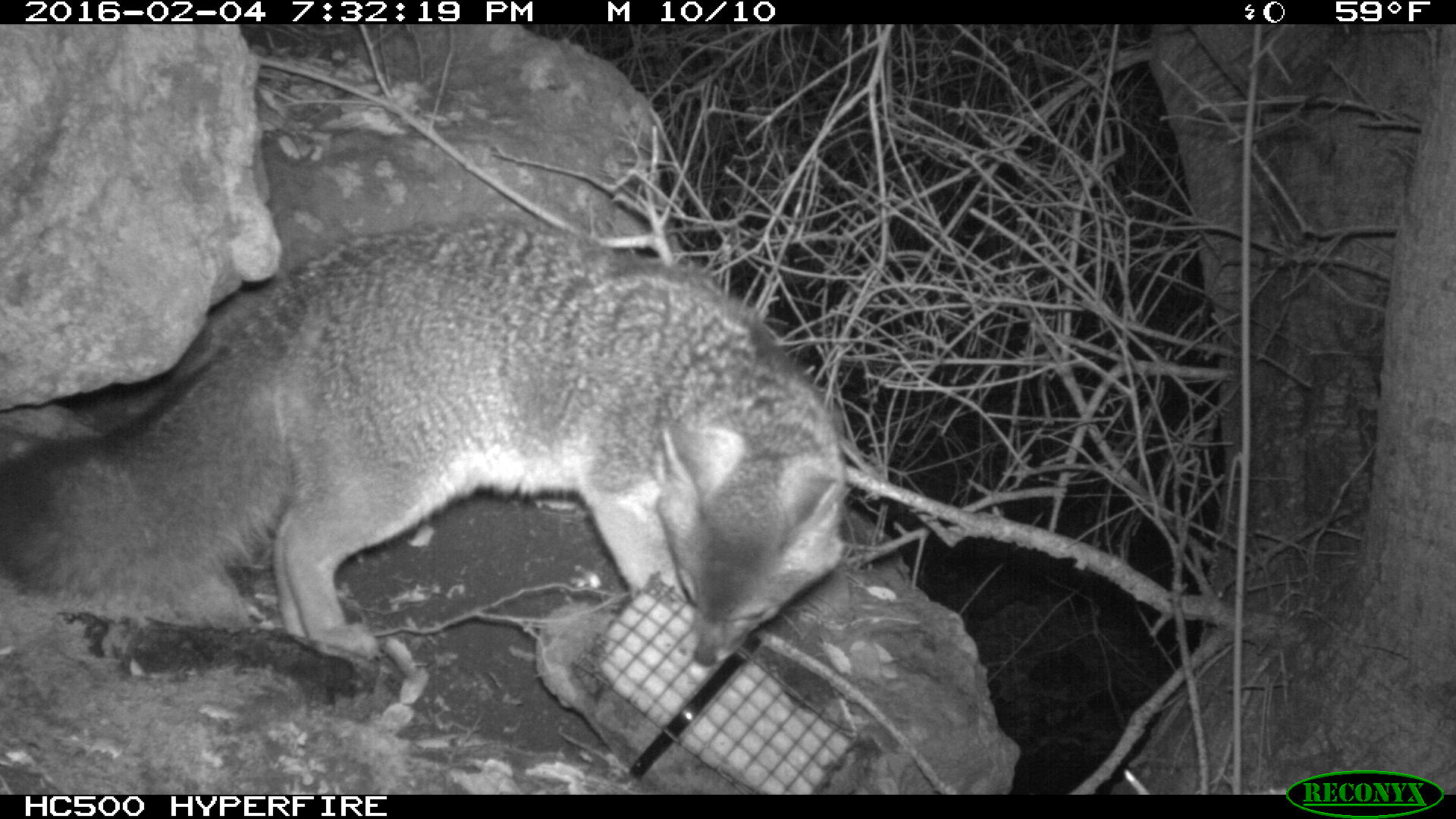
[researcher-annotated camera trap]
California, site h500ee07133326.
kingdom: Animalia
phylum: Chordata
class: Mammalia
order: Carnivora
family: Canidae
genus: Urocyon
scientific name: Urocyon littoralis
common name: island fox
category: fox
Fox (island fox) (Urocyon littoralis).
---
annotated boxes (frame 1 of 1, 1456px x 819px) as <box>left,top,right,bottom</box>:
fox: <box>0,211,855,666</box>